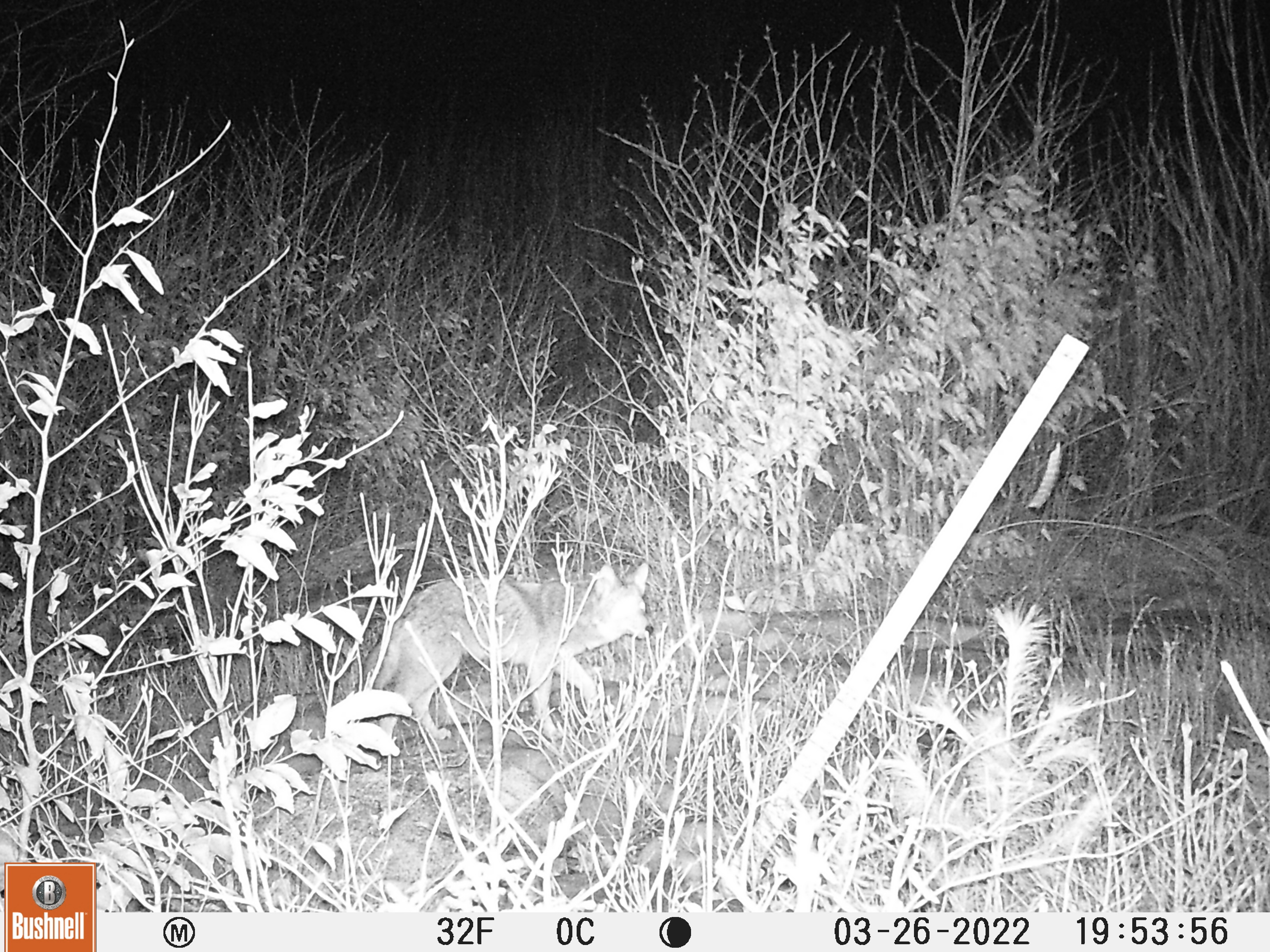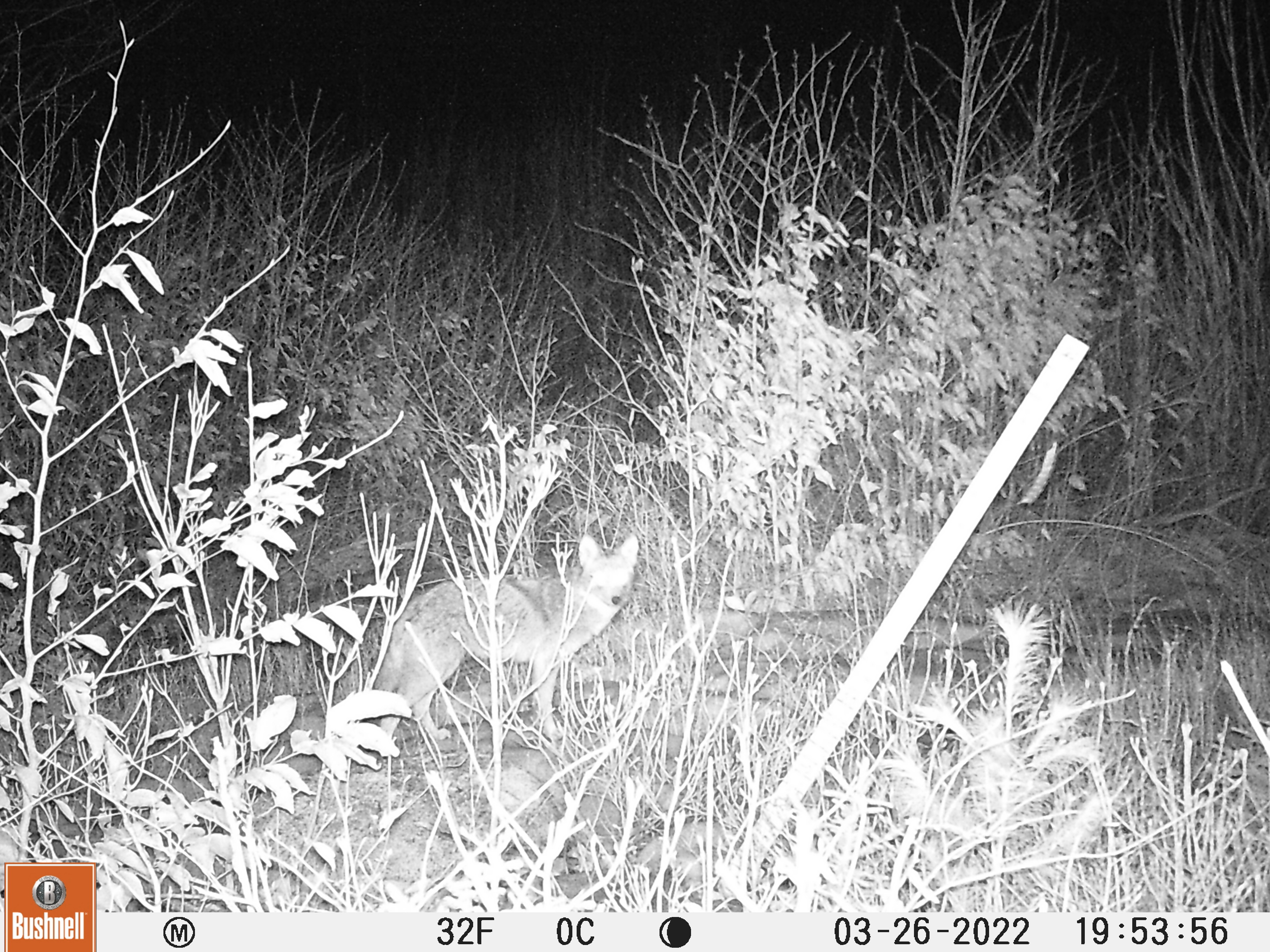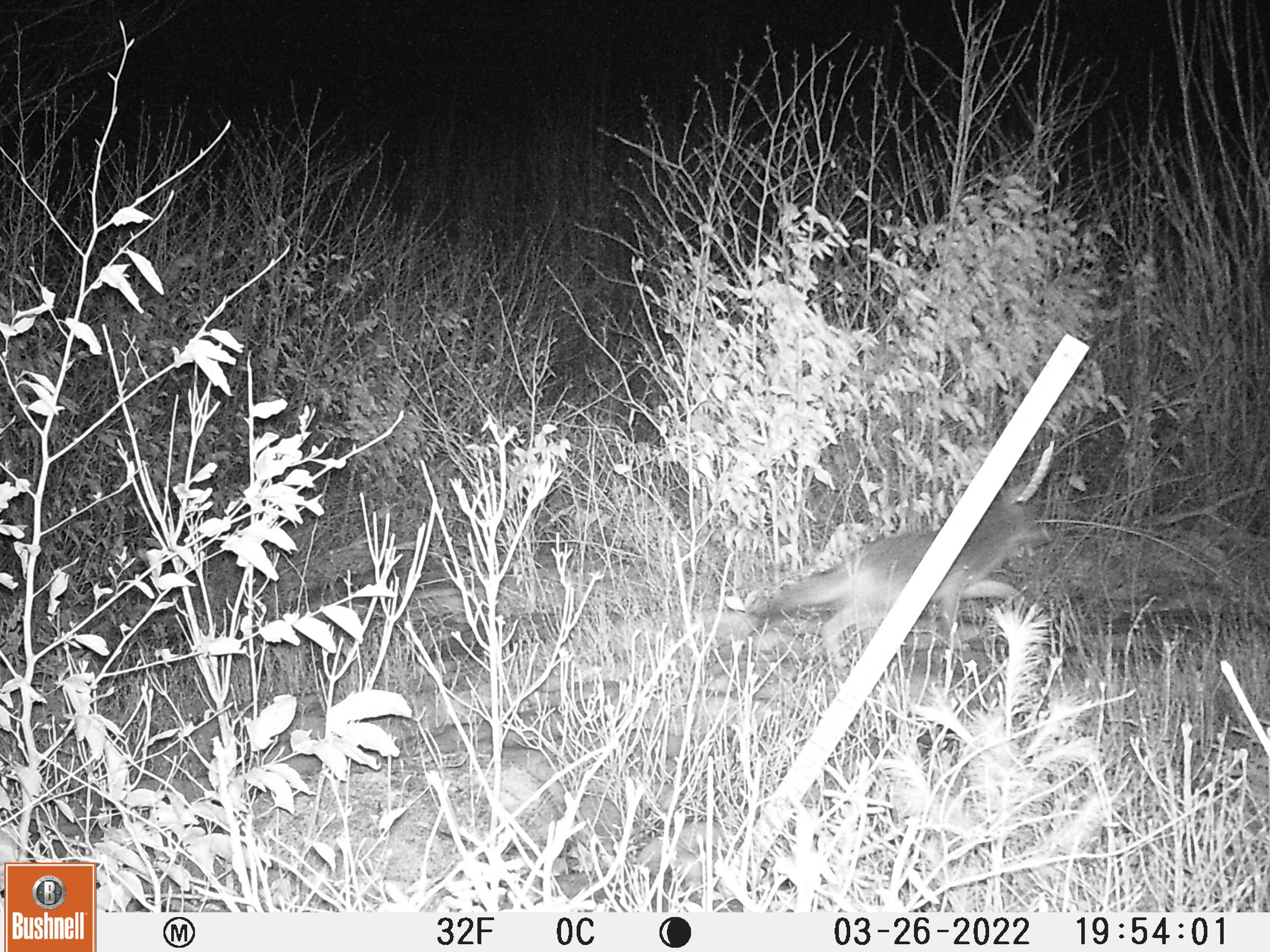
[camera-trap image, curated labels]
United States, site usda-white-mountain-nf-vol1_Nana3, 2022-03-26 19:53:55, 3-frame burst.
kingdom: Animalia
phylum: Chordata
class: Mammalia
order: Carnivora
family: Canidae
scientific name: Canidae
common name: canid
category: canid sp.